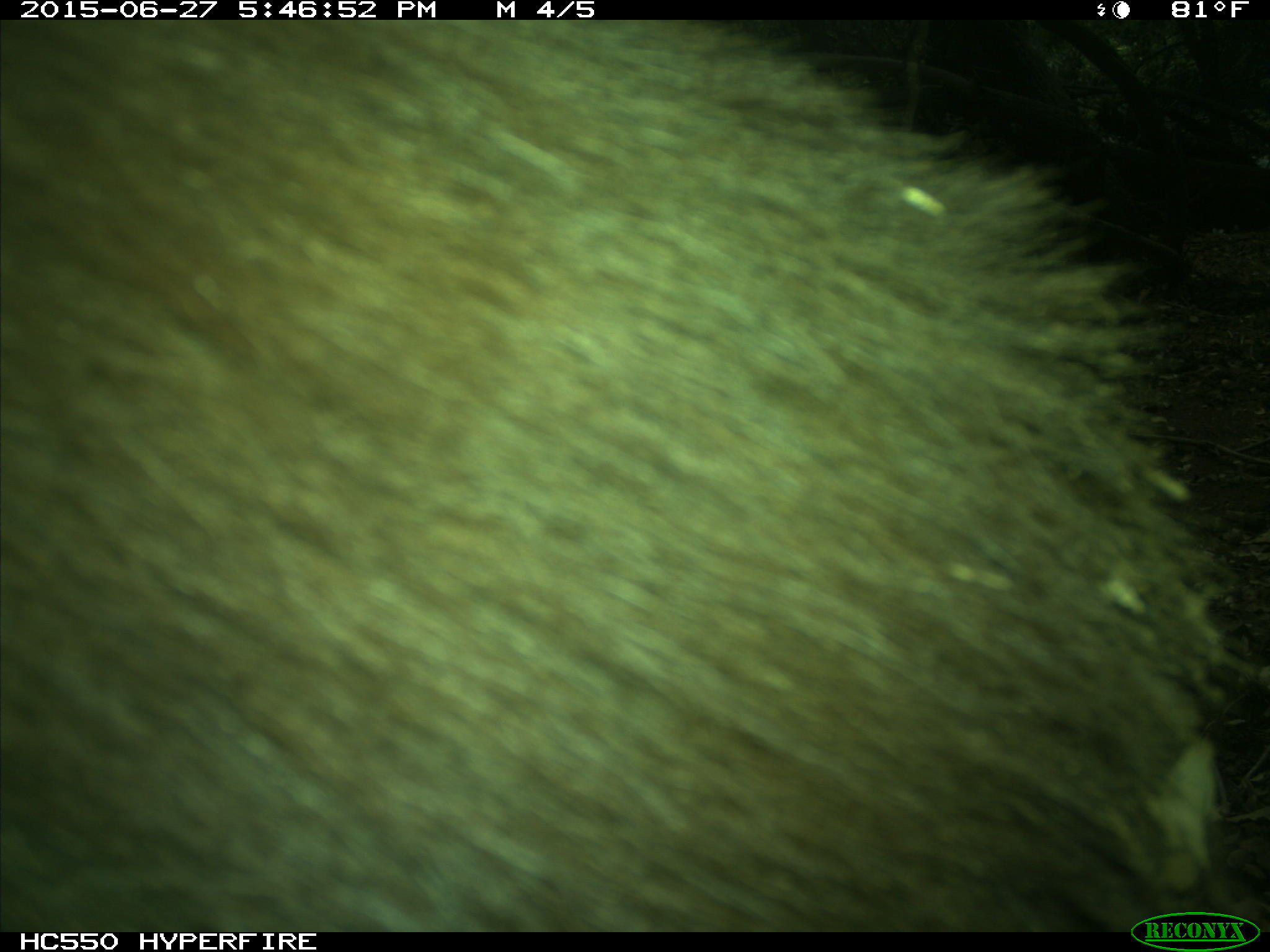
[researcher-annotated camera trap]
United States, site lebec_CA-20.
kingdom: Animalia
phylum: Chordata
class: Mammalia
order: Carnivora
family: Ursidae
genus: Ursus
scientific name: Ursus americanus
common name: american black bear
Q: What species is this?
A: Ursus americanus (american black bear).